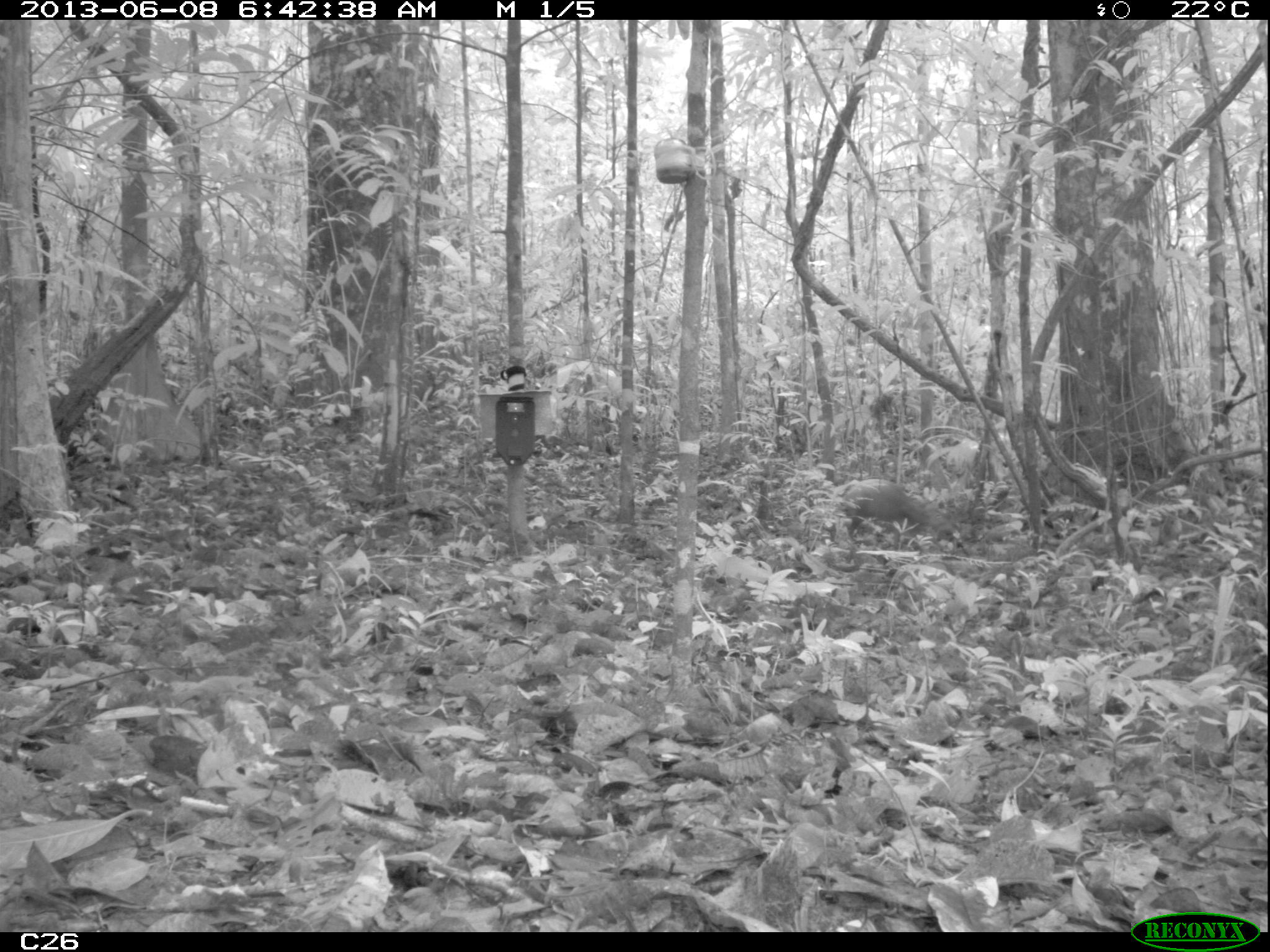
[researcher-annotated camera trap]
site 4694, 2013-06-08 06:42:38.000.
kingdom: Animalia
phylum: Chordata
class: Mammalia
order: Rodentia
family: Dasyproctidae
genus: Dasyprocta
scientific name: Dasyprocta leporina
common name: red-rumped agouti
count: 1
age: adult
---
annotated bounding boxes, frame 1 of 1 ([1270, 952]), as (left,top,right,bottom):
dasyprocta leporina: (828,475,957,546)